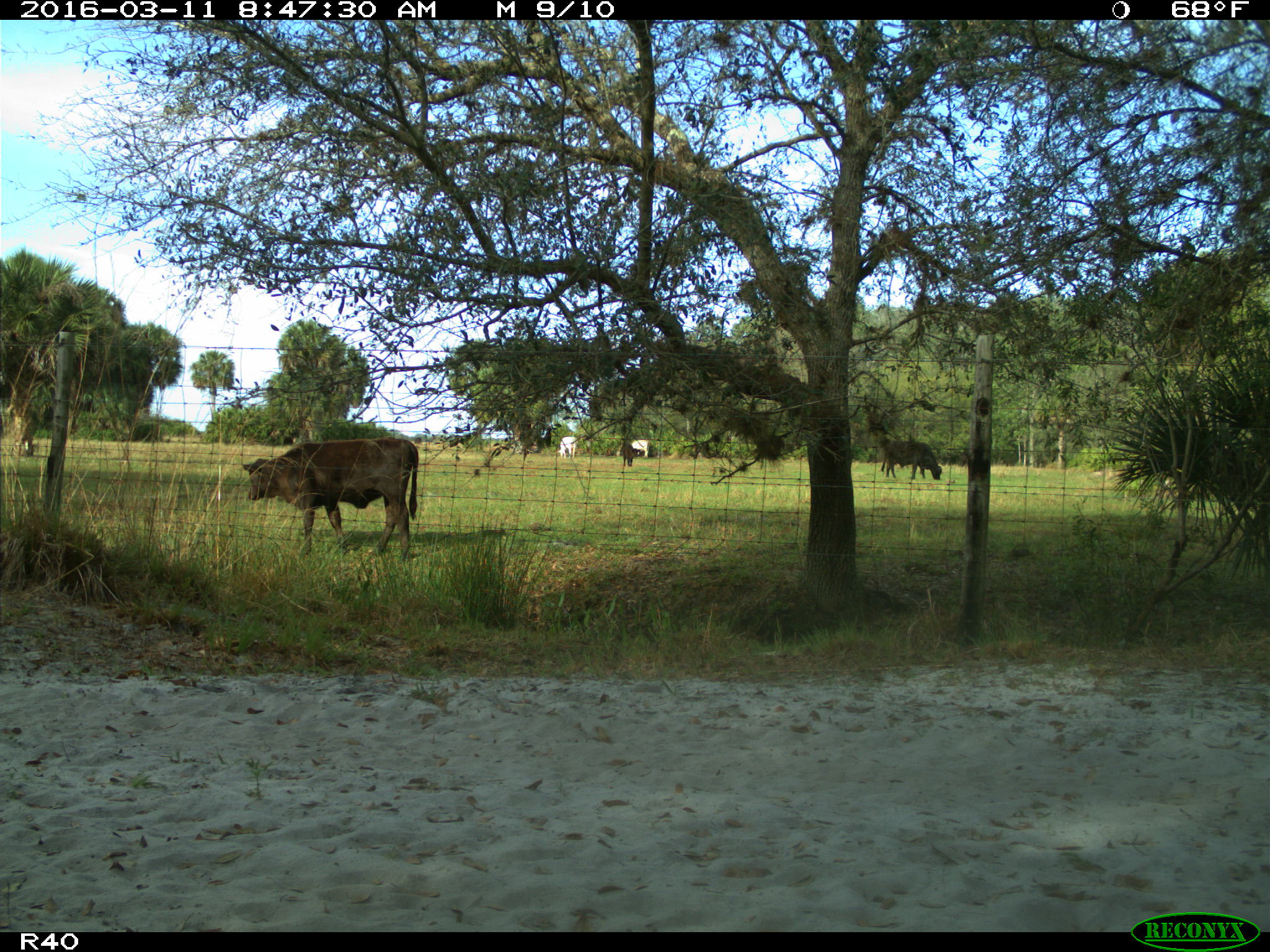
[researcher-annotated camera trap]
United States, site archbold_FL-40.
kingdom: Animalia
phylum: Chordata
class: Mammalia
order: Artiodactyla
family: Bovidae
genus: Bos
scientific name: Bos taurus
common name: domestic cow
Bos taurus (domestic cow).